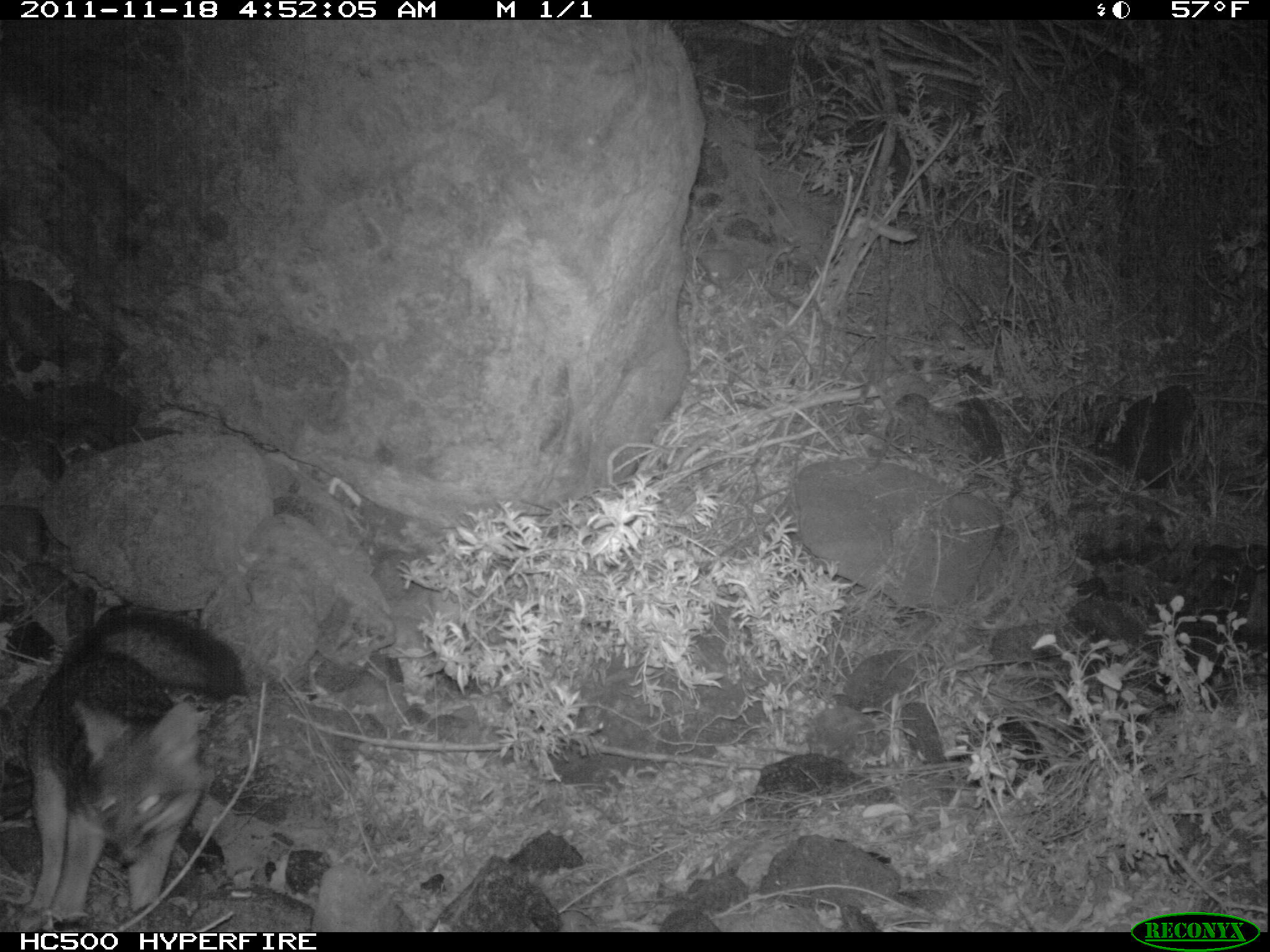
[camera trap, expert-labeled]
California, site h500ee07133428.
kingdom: Animalia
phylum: Chordata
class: Mammalia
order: Carnivora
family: Canidae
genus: Urocyon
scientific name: Urocyon littoralis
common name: island fox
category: fox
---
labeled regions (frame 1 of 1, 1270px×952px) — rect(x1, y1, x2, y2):
fox: rect(24, 601, 249, 930)